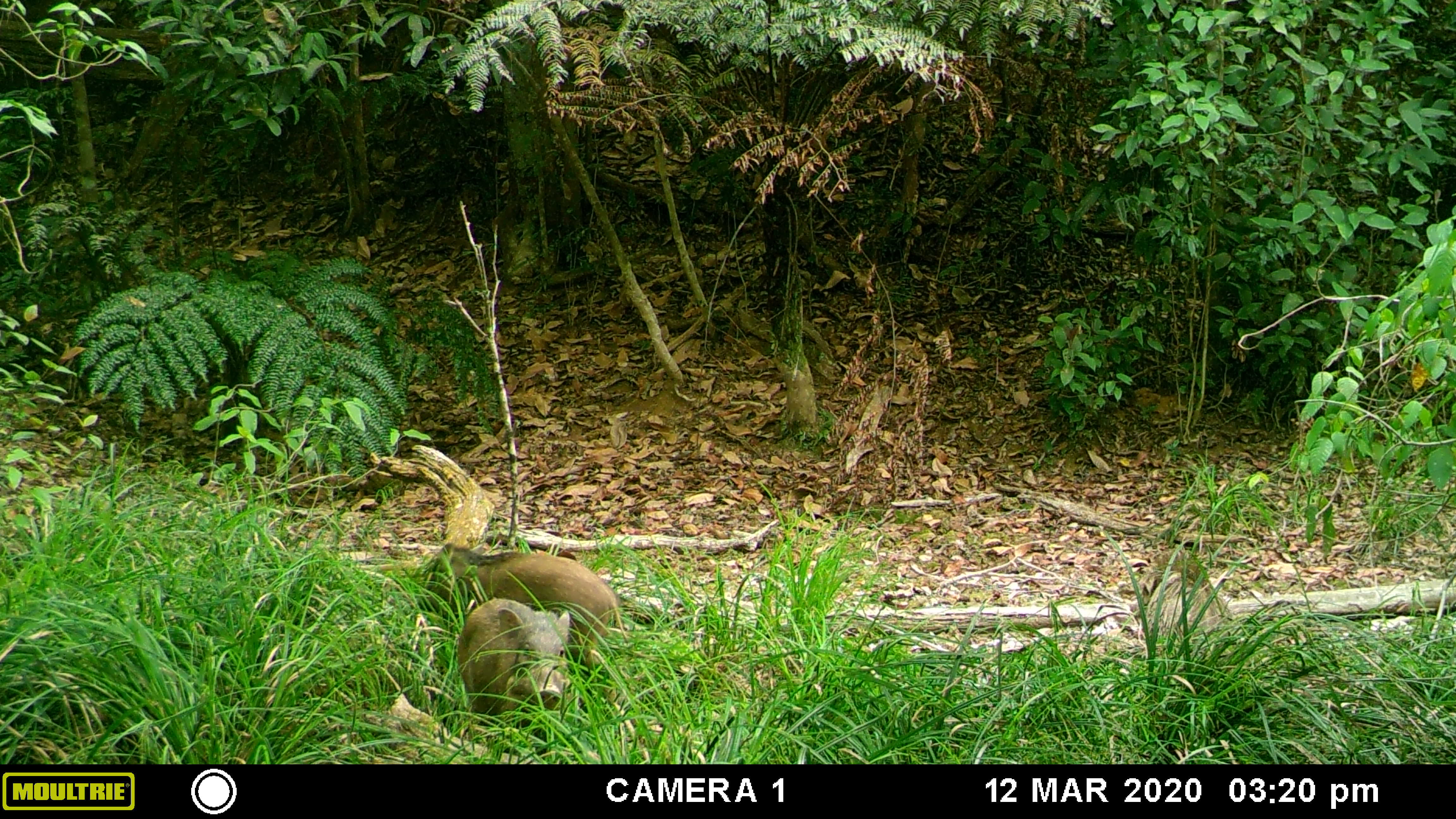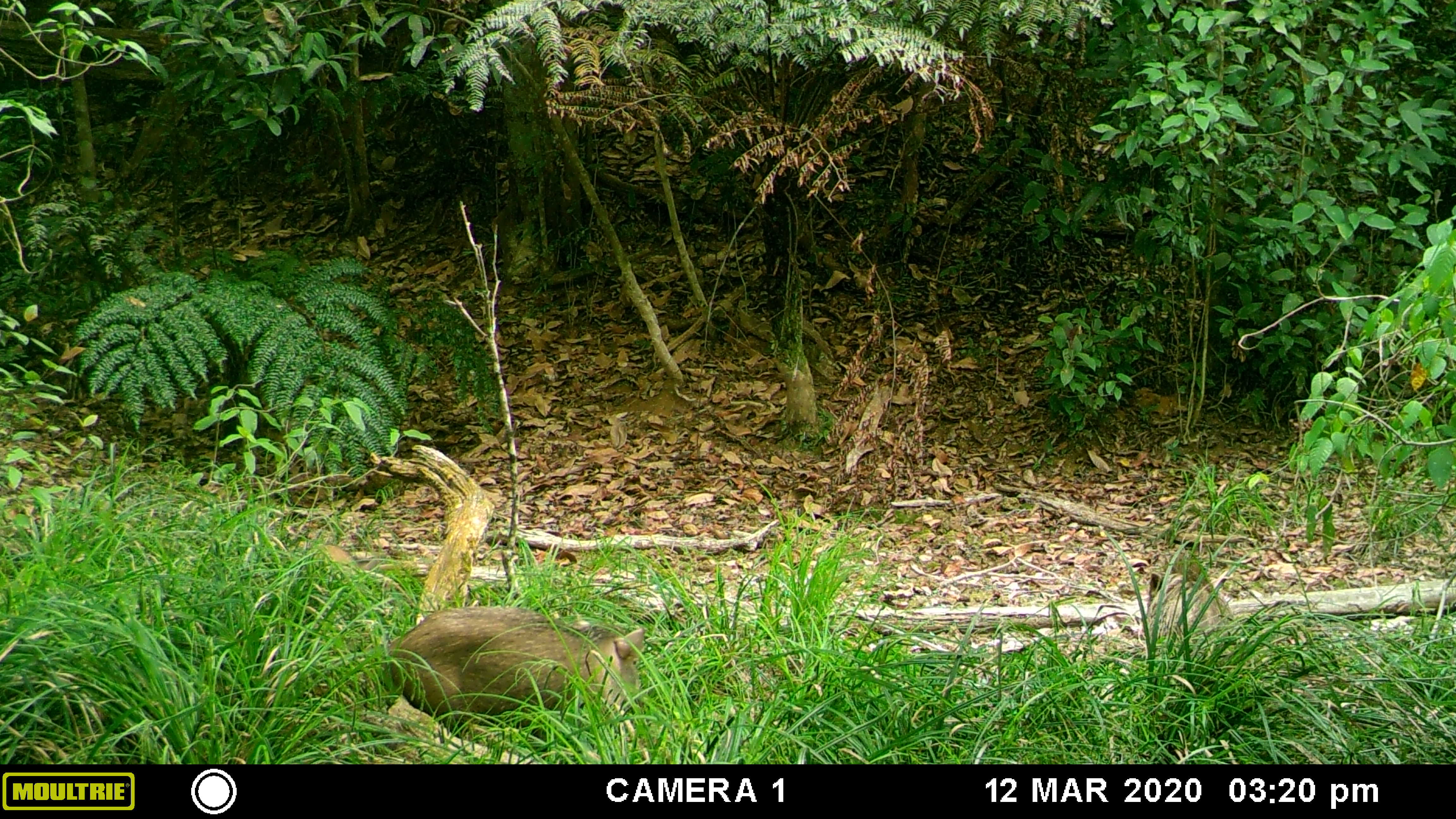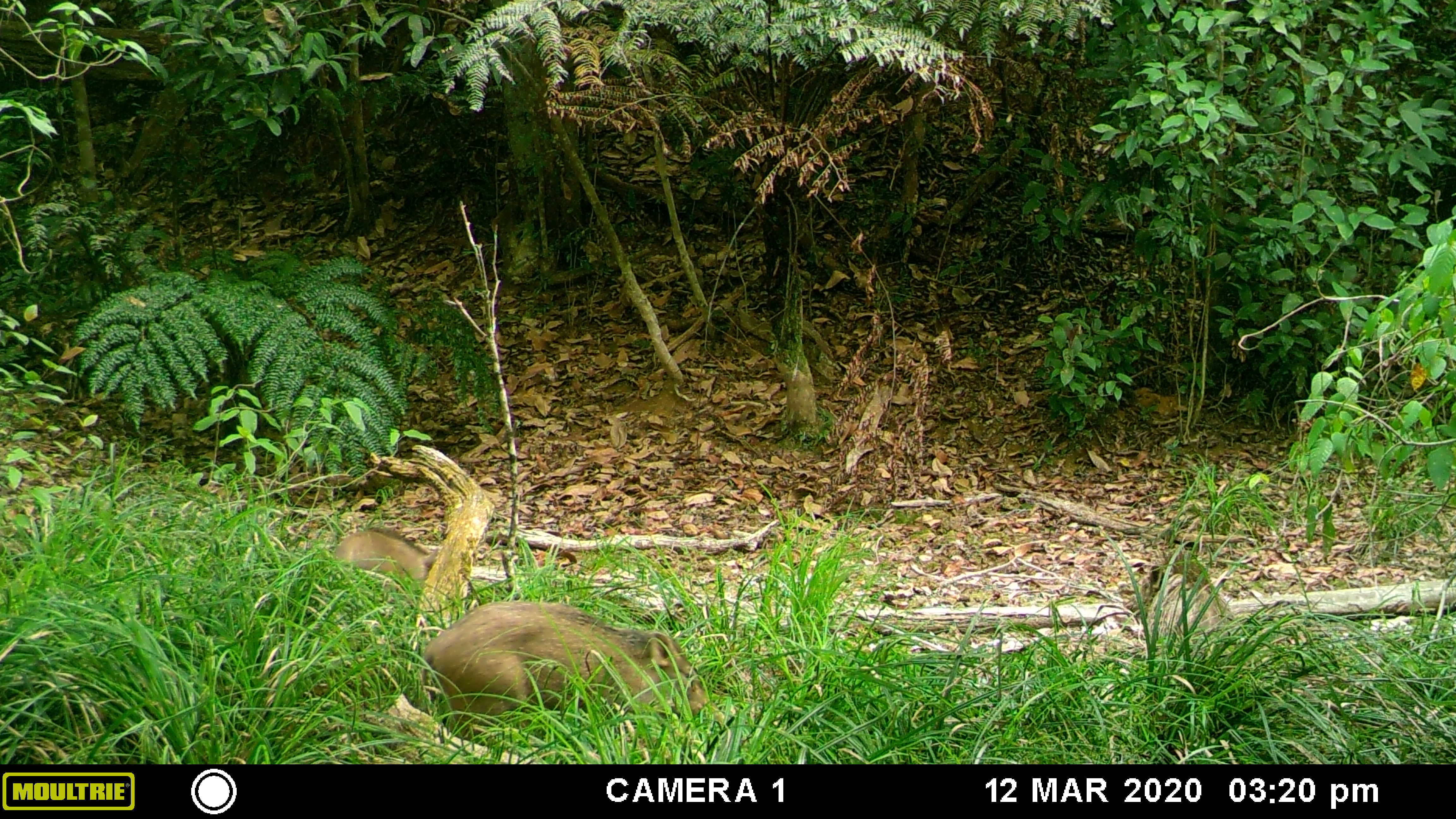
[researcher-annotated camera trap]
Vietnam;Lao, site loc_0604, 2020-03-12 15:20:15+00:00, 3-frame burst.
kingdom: Animalia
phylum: Chordata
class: Mammalia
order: Artiodactyla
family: Suidae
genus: Sus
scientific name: Sus scrofa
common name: eurasian wild pig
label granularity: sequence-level